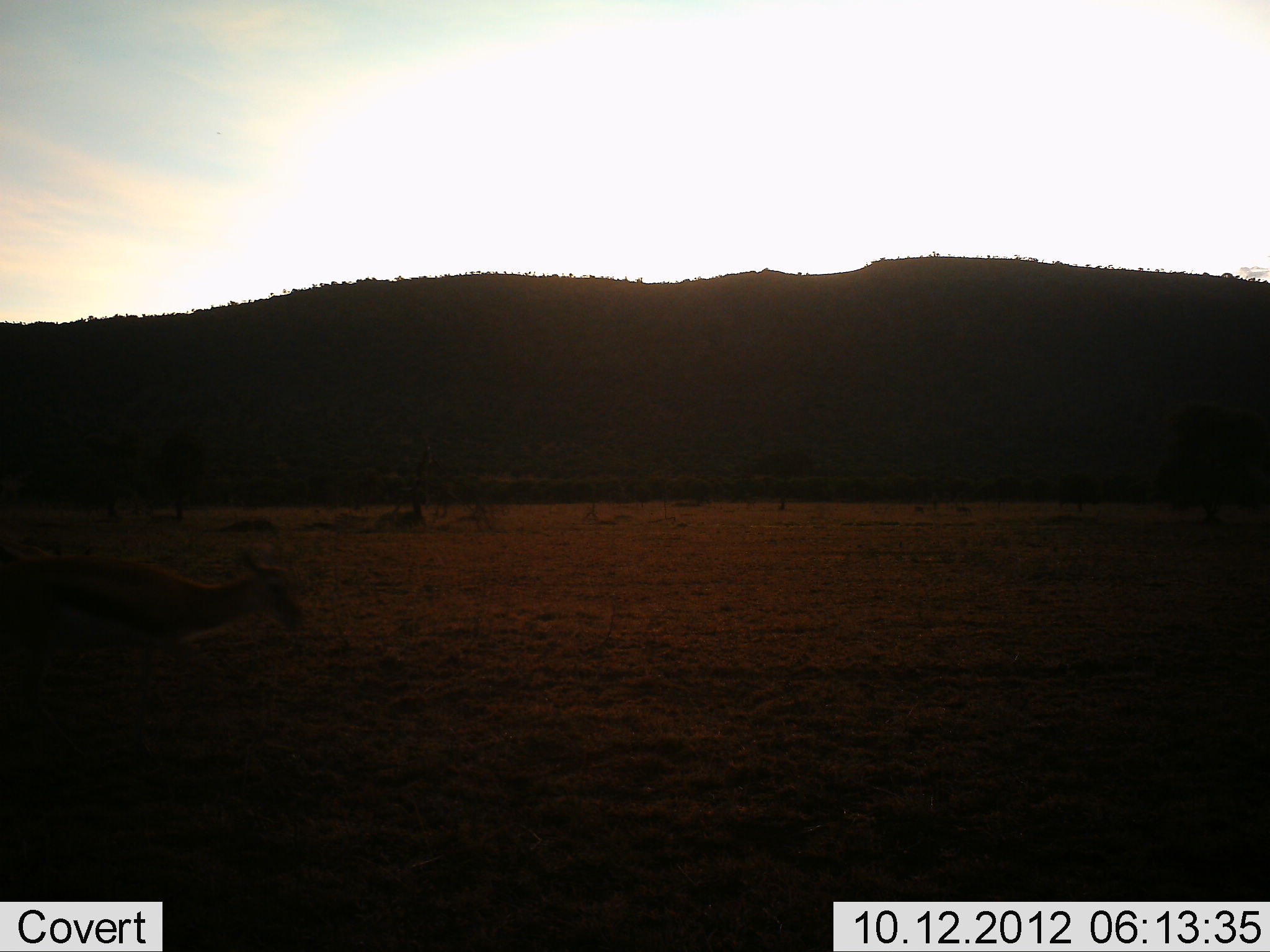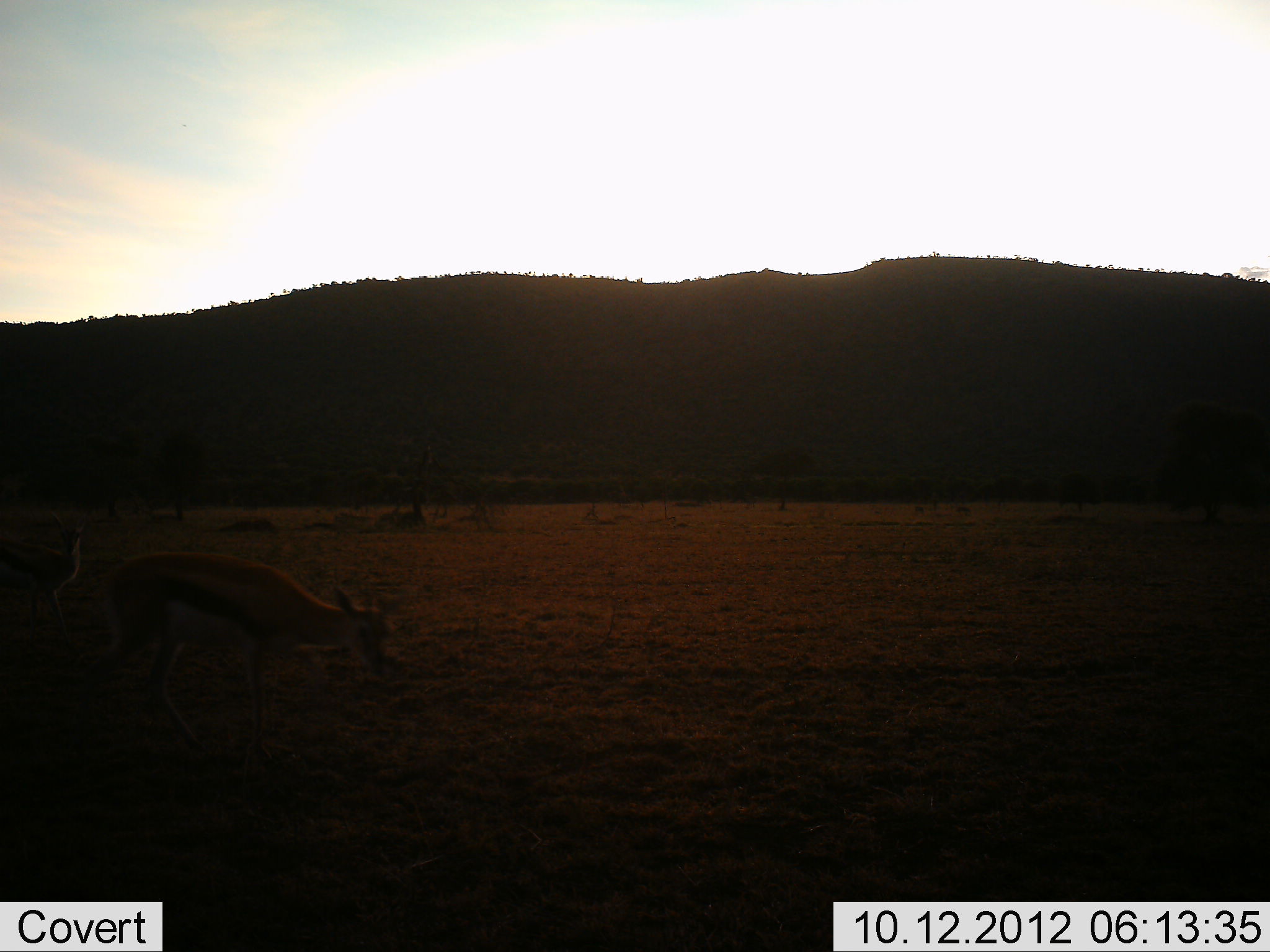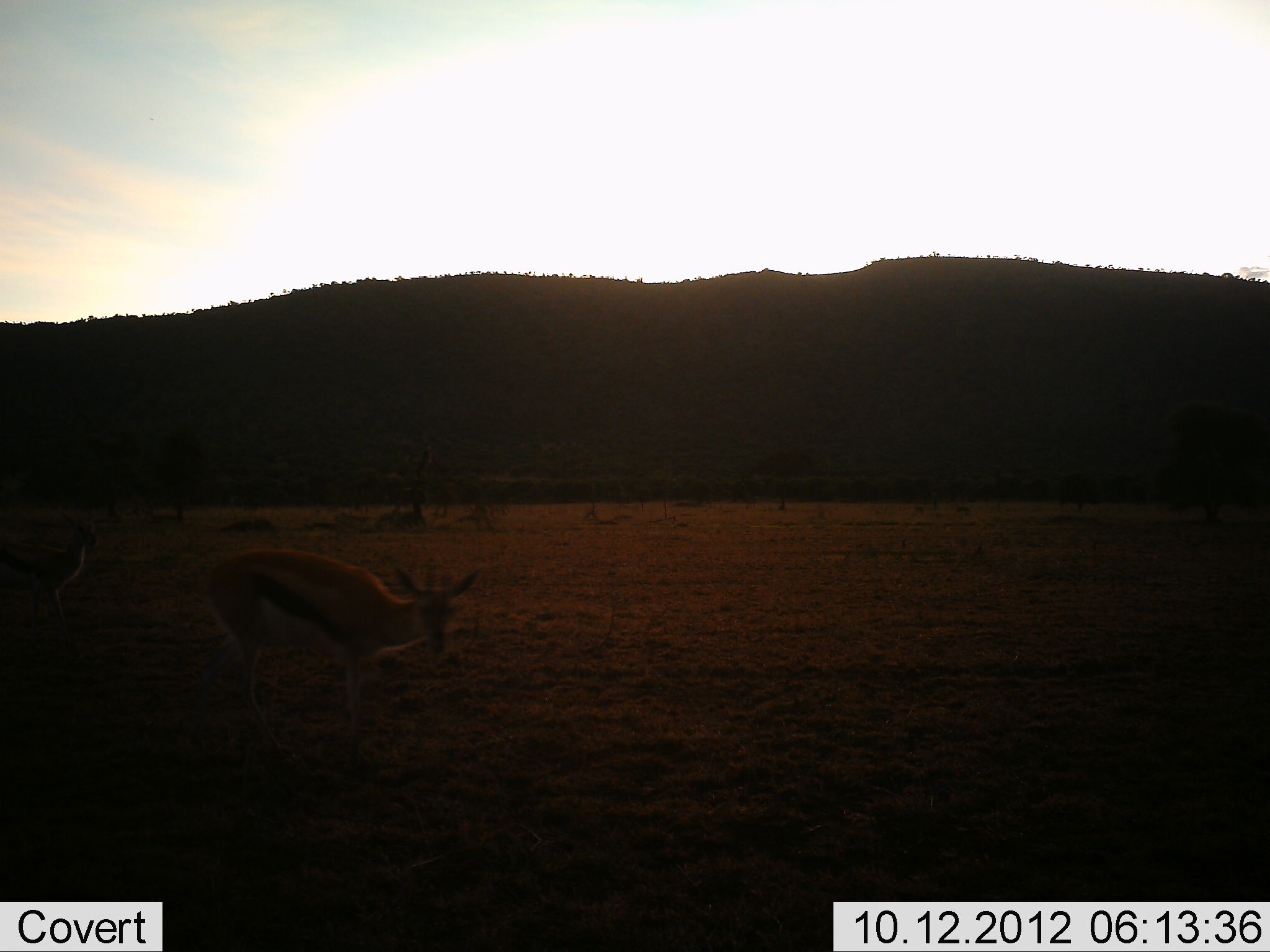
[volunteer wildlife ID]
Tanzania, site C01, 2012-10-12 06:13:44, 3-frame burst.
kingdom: Animalia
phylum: Chordata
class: Mammalia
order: Artiodactyla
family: Bovidae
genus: Eudorcas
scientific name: Eudorcas thomsonii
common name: thomson's gazelle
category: gazellethomsons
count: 2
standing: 20%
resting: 0%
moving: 90%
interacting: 0%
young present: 0%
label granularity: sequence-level